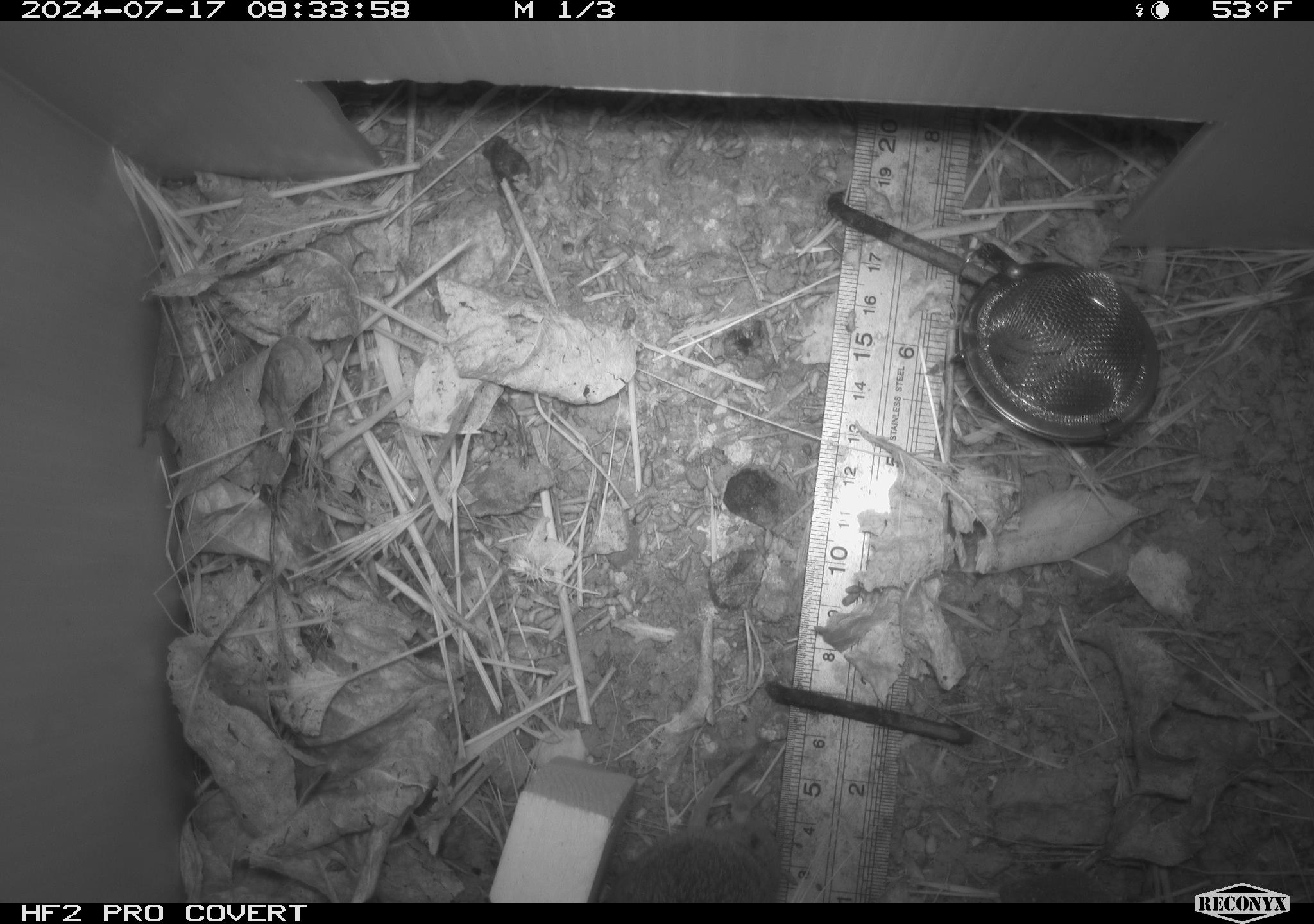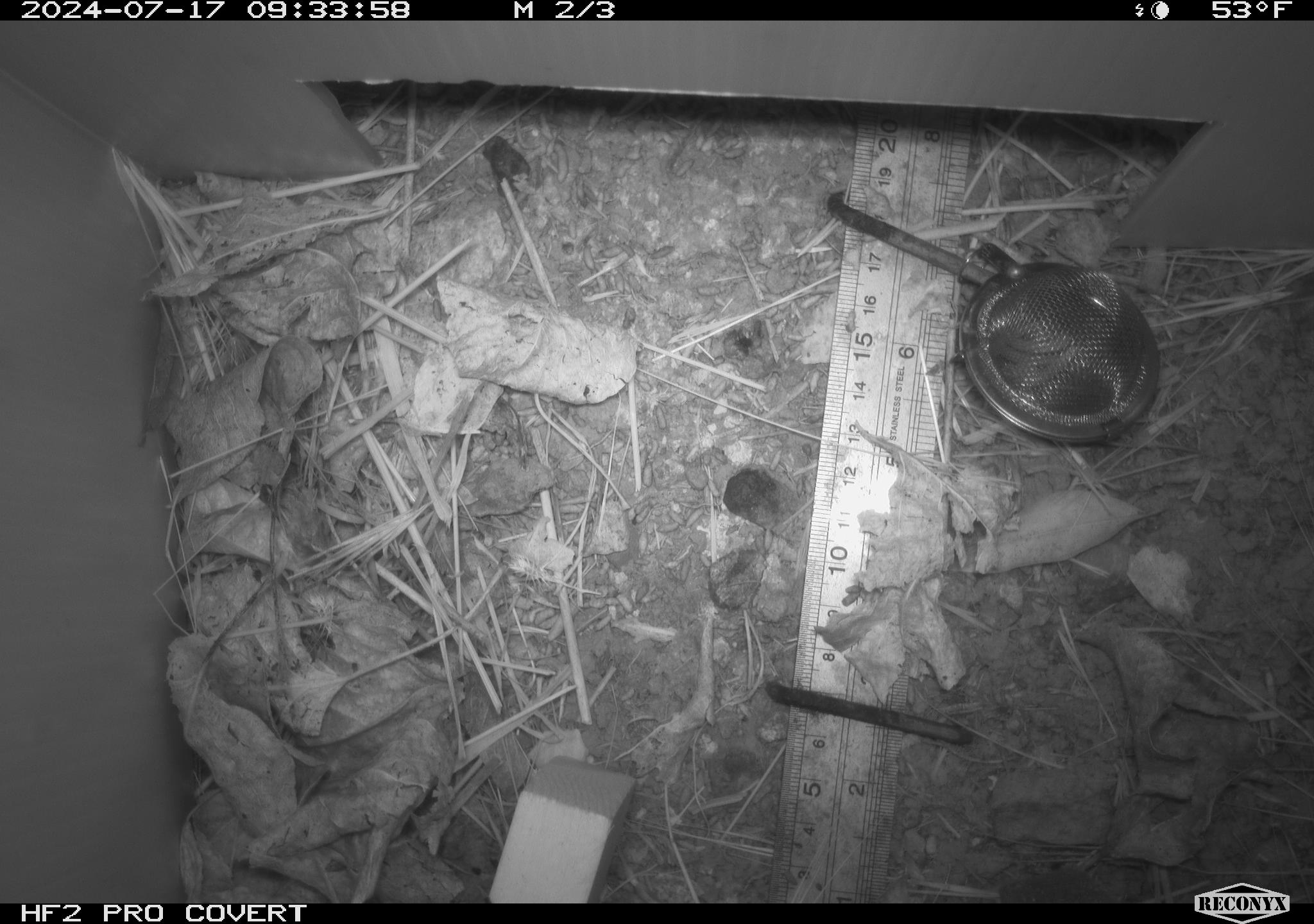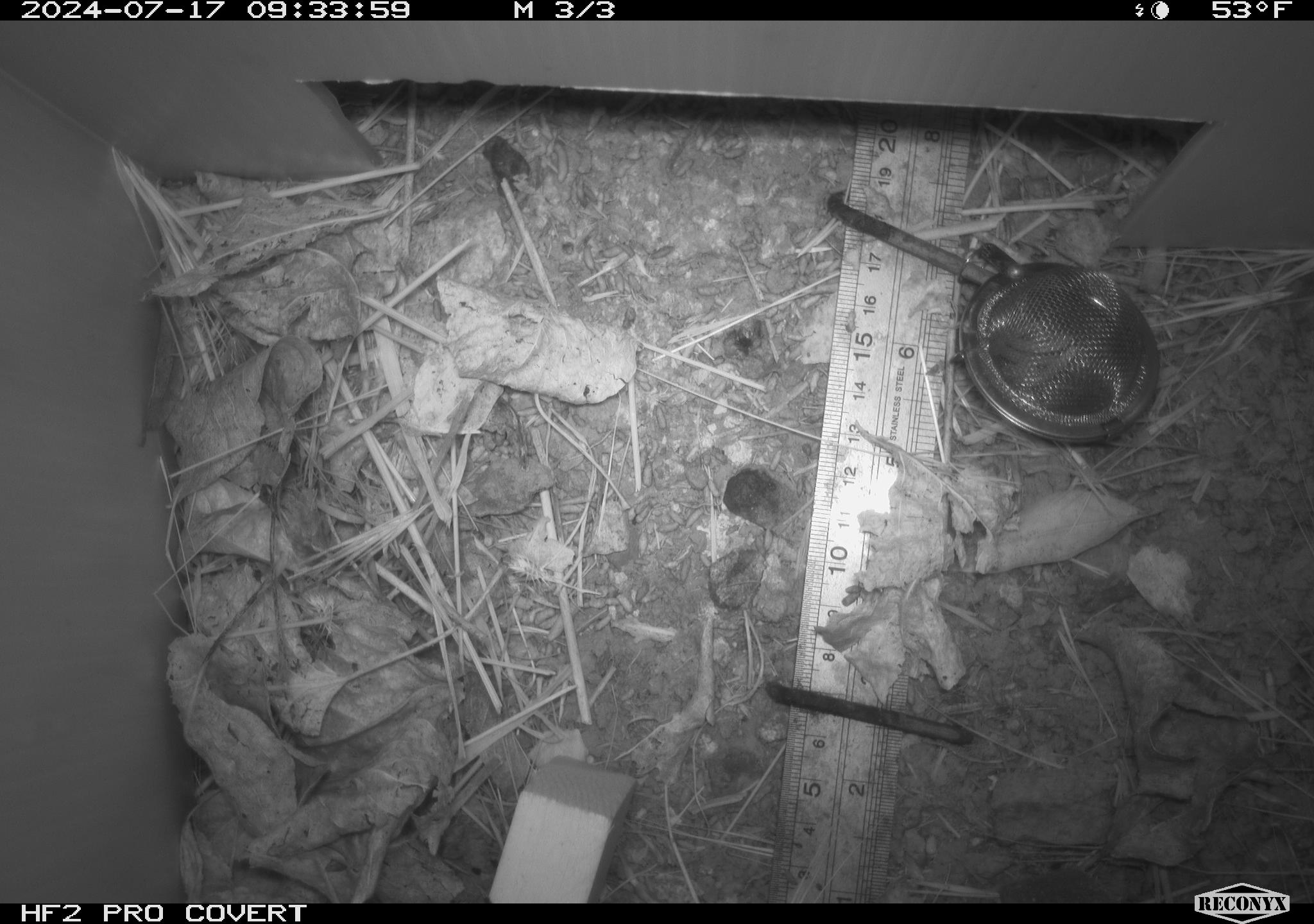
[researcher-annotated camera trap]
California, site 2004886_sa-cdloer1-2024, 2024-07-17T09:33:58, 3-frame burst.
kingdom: Animalia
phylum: Chordata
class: Mammalia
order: Rodentia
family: Cricetidae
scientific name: Arvicolinae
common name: voles, lemmings, and muskrats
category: arvicolinae subfamily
Arvicolinae subfamily (voles, lemmings, and muskrats) (Arvicolinae).